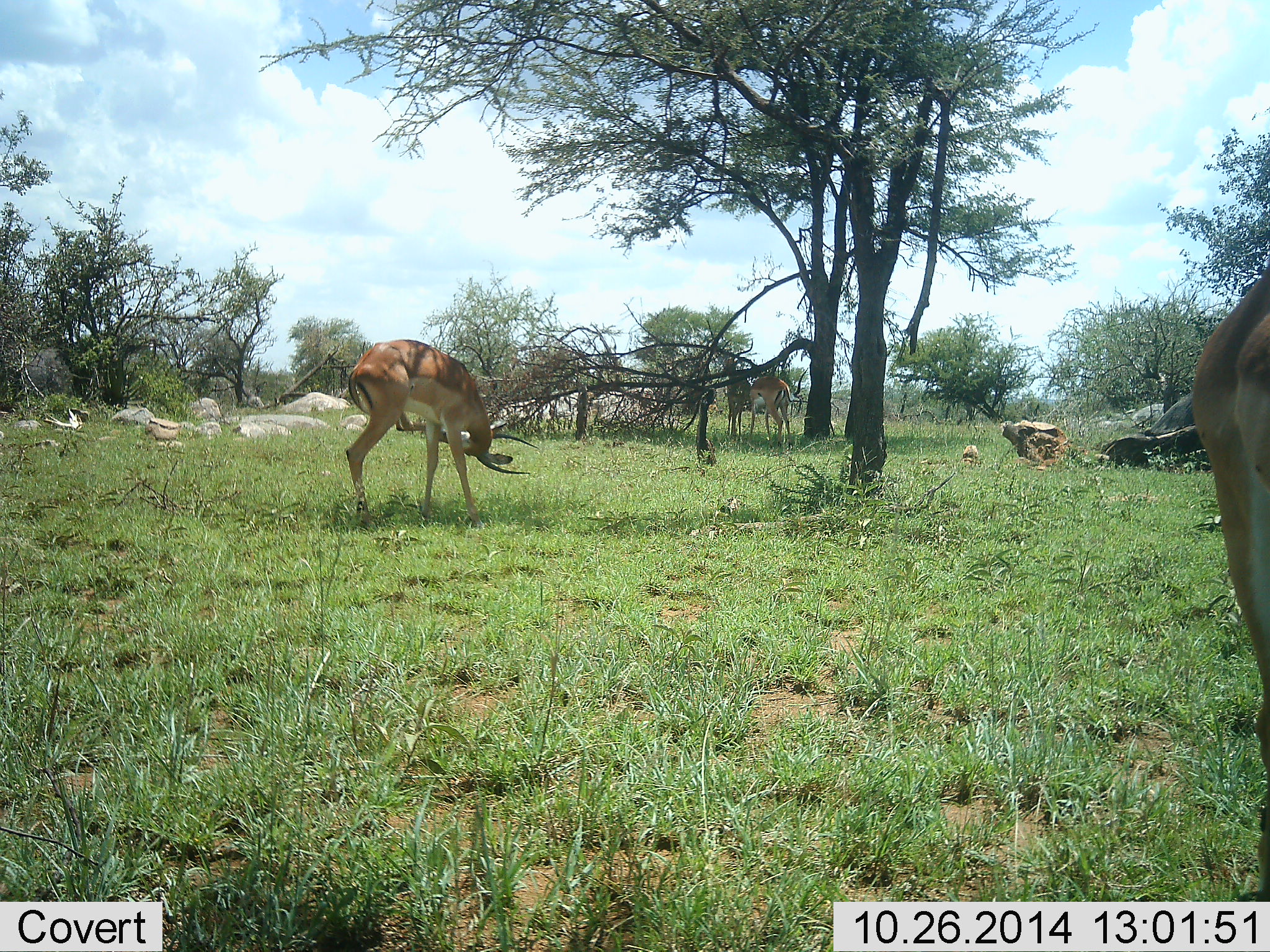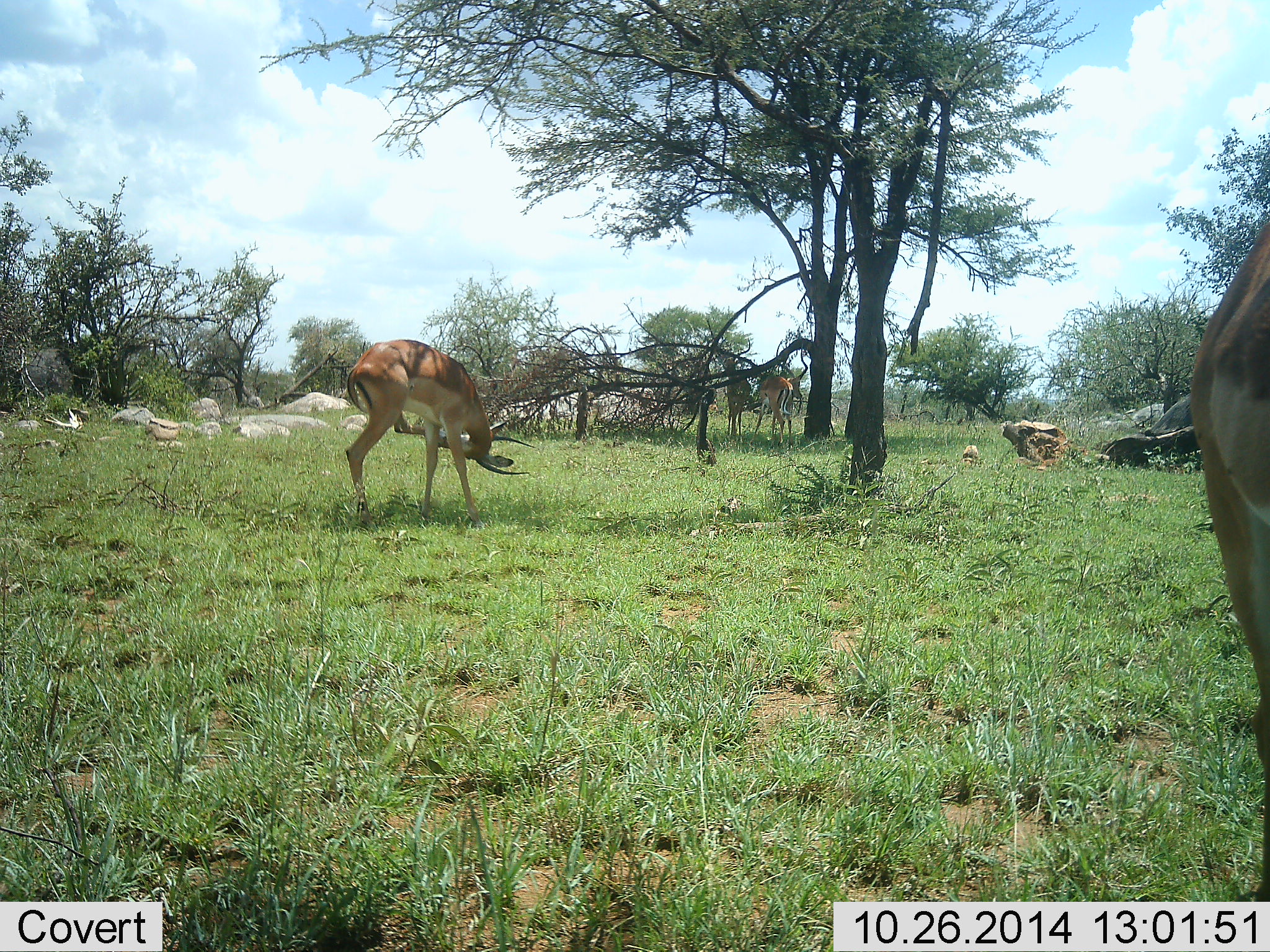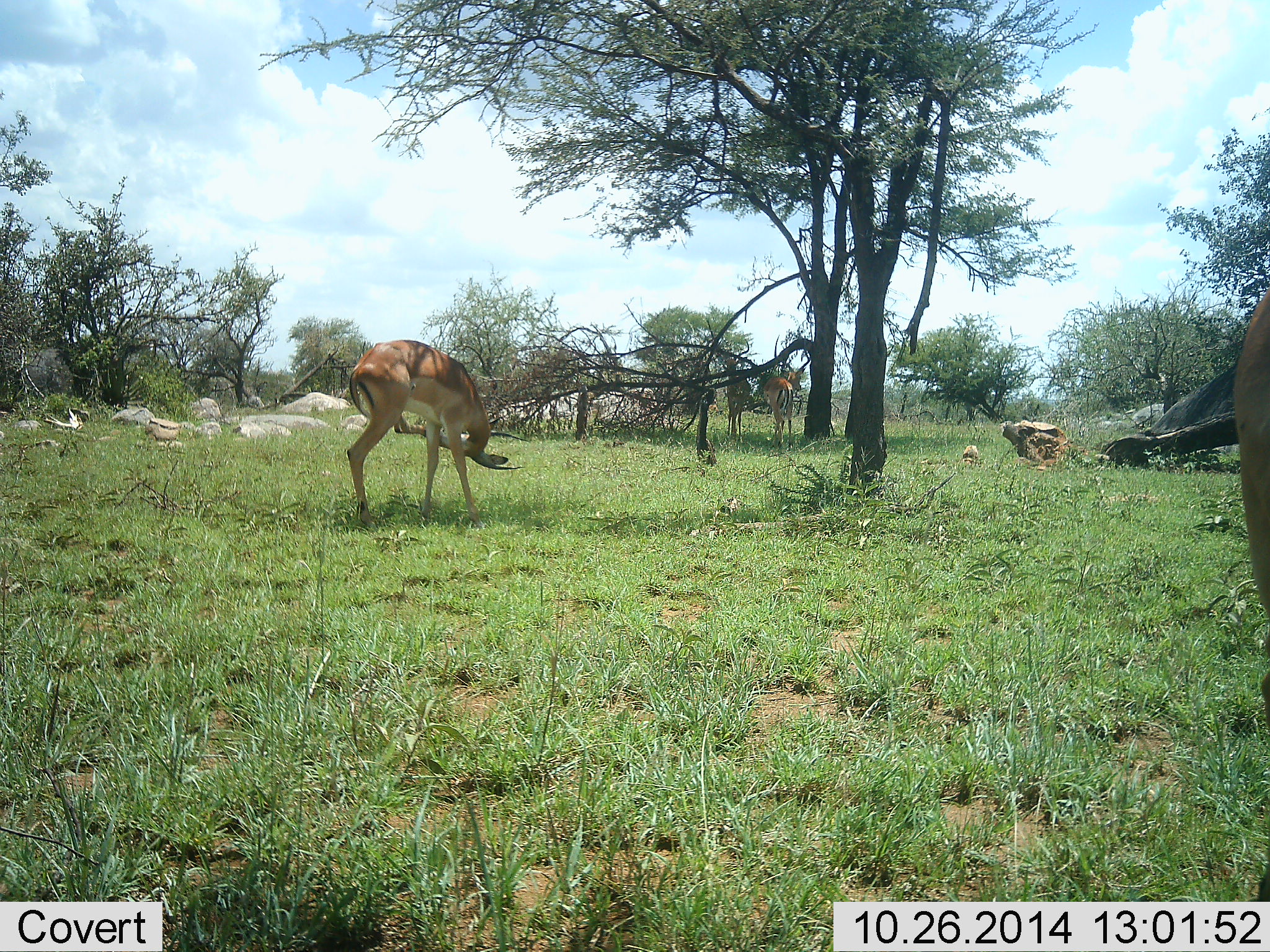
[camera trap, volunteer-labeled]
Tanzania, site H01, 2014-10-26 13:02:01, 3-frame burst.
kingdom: Animalia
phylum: Chordata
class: Mammalia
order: Artiodactyla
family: Bovidae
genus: Aepyceros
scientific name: Aepyceros melampus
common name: impala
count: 3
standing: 80%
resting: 10%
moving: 20%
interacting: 10%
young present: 0%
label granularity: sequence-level